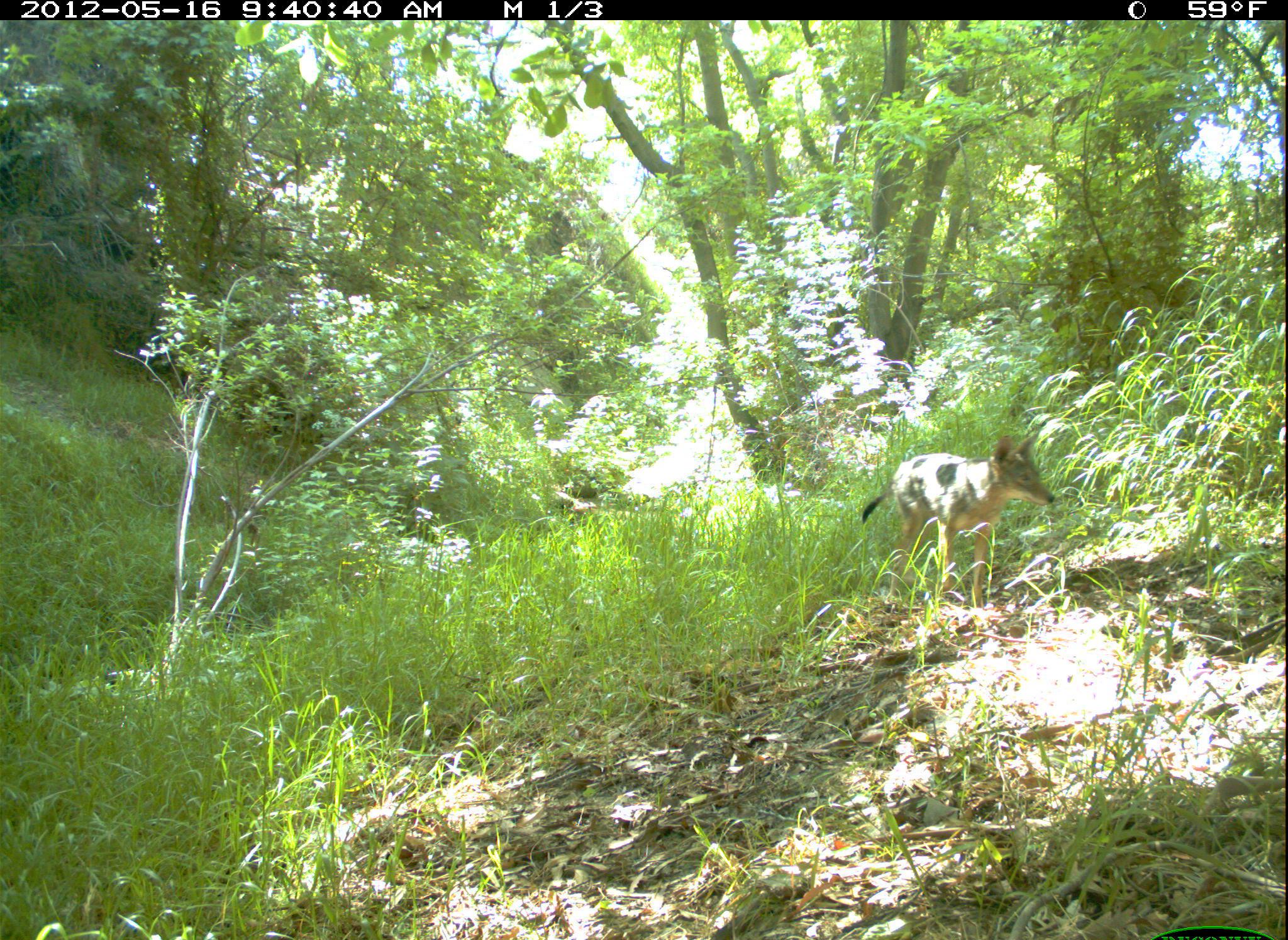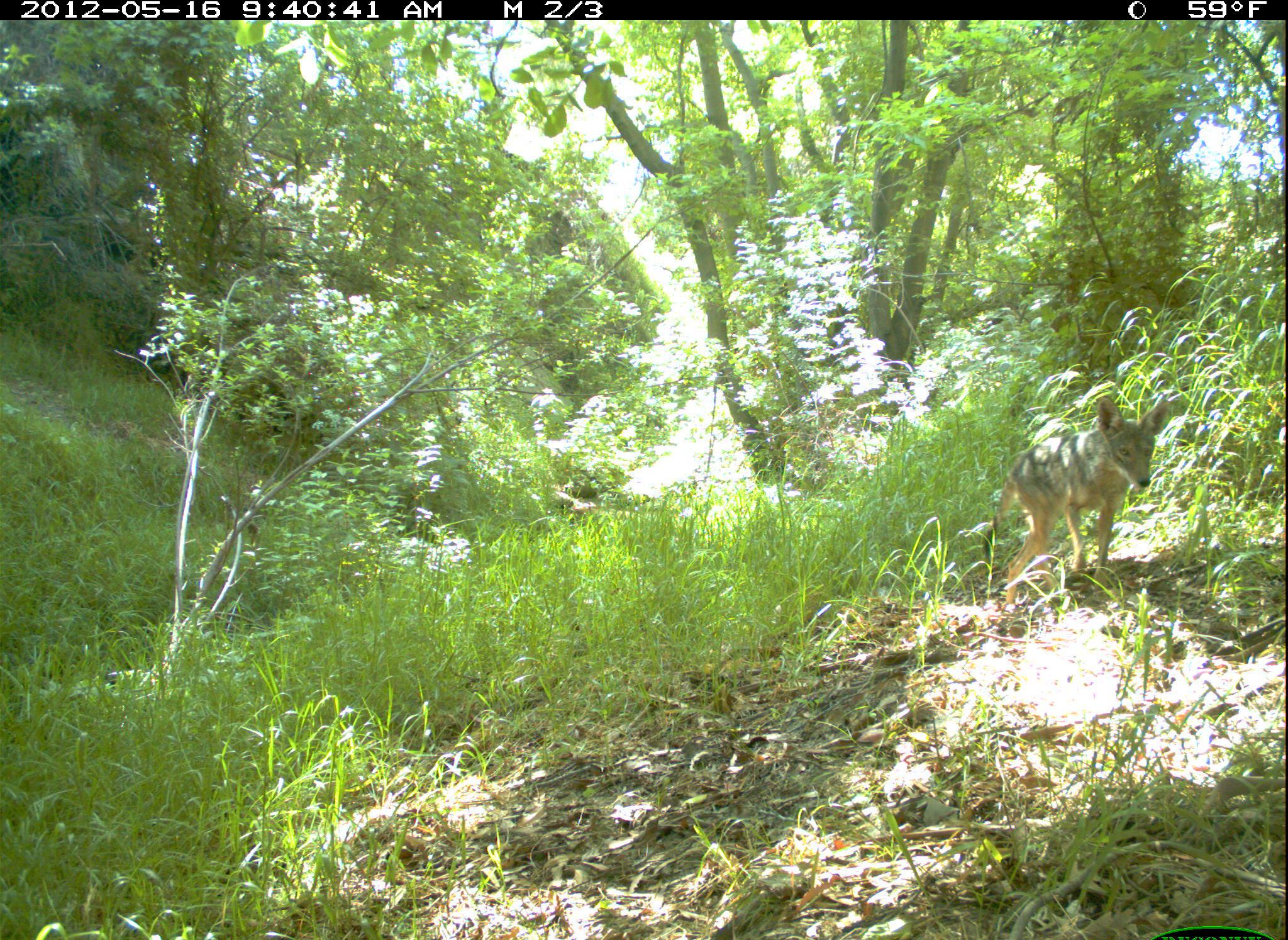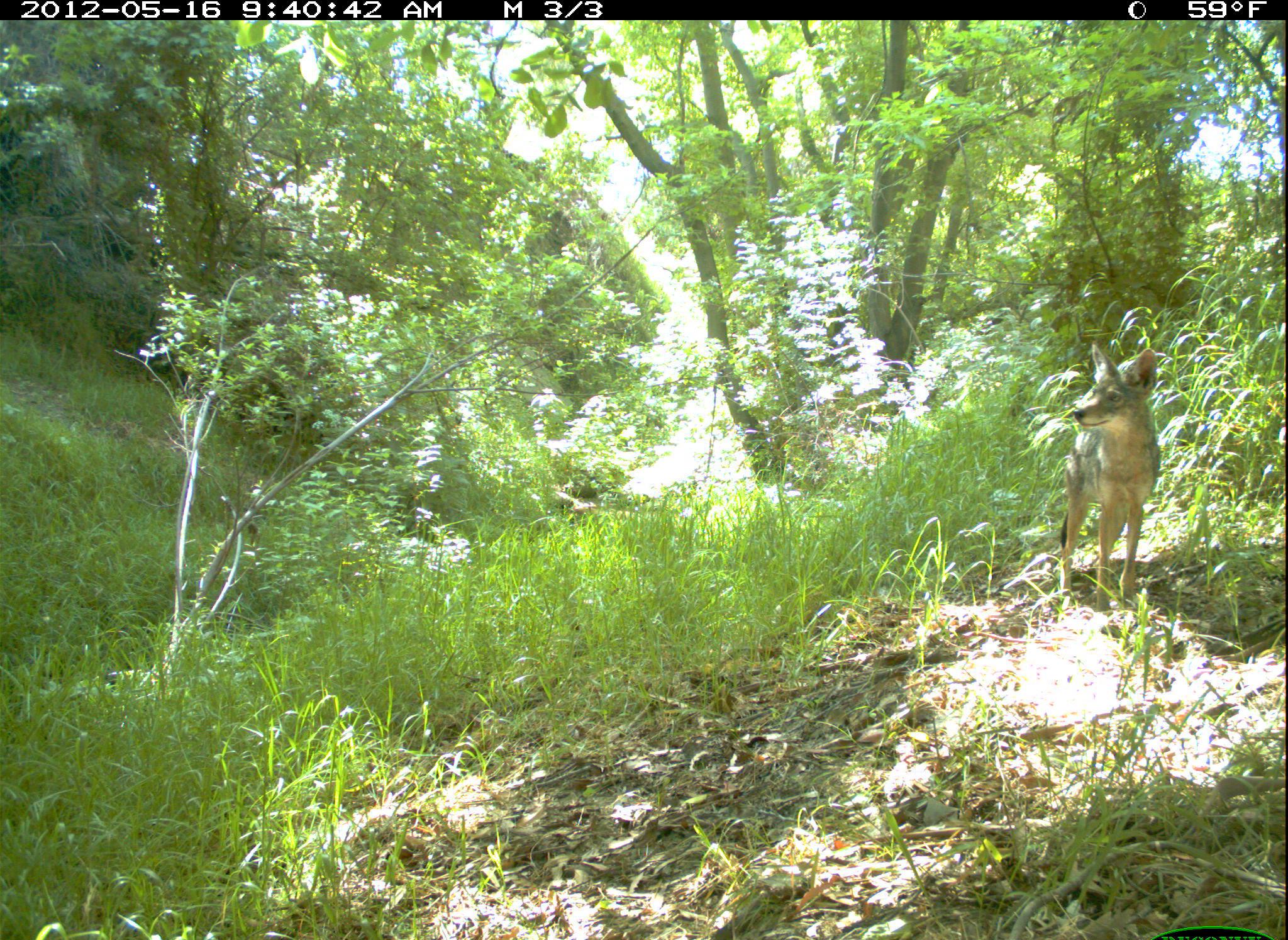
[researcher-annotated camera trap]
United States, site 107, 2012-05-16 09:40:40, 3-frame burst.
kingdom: Animalia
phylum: Chordata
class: Mammalia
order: Carnivora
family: Canidae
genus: Canis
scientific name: Canis latrans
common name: coyote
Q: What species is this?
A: Coyote (Canis latrans).